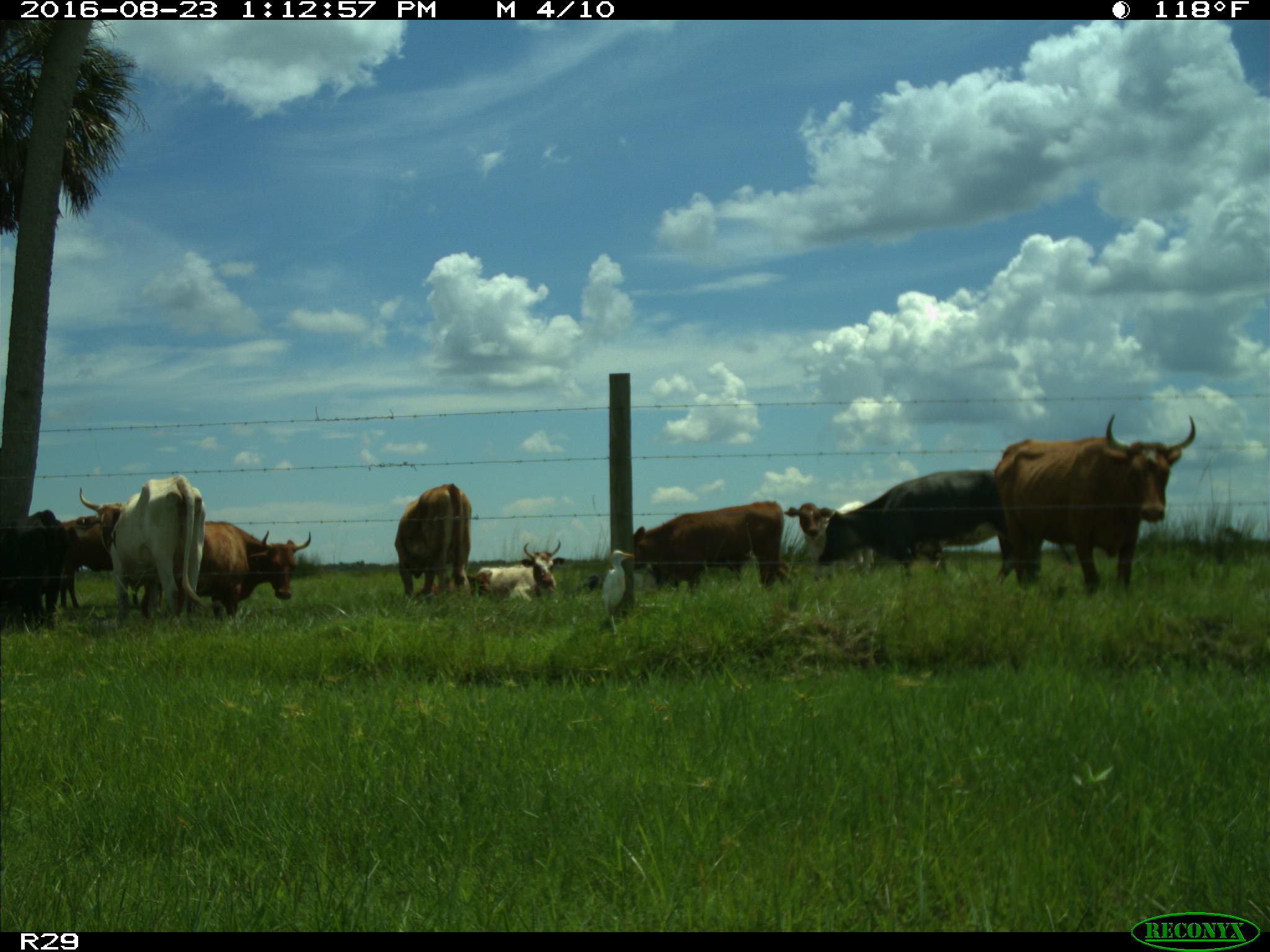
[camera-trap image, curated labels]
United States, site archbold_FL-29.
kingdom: Animalia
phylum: Chordata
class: Mammalia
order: Artiodactyla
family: Bovidae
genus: Bos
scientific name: Bos taurus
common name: domestic cow